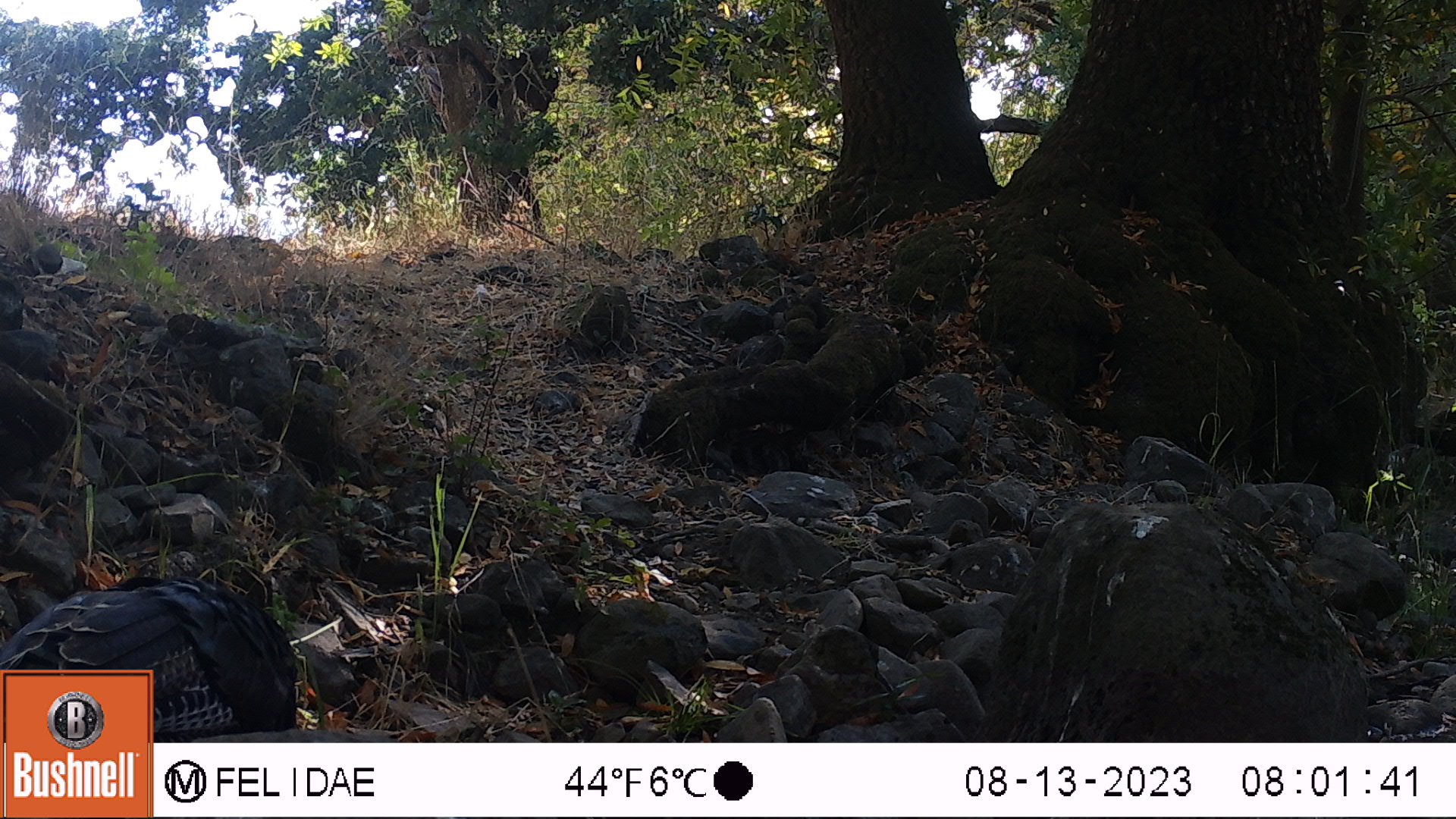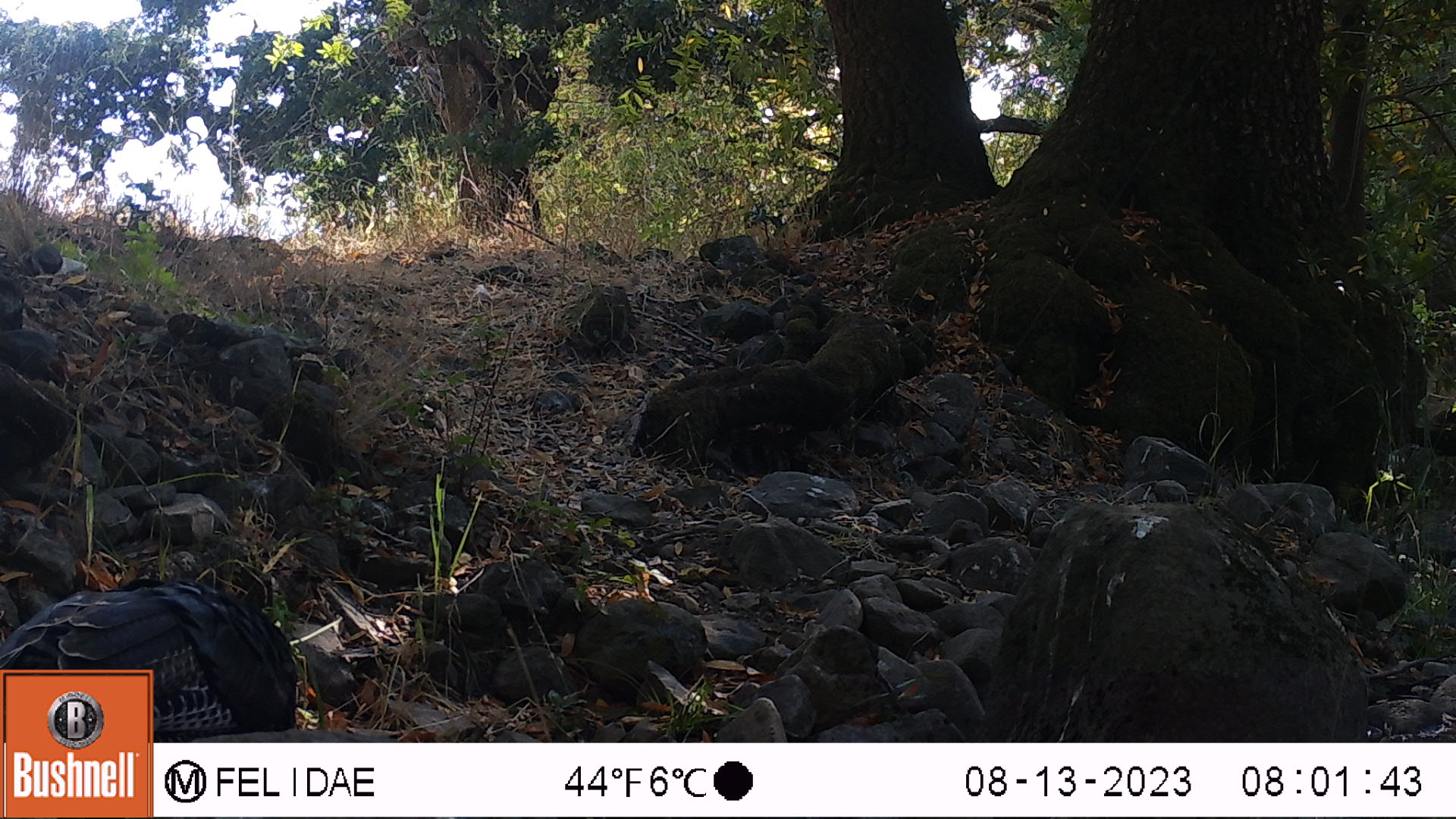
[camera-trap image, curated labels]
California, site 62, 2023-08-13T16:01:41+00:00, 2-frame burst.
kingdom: Animalia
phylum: Chordata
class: Aves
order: Galliformes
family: Phasianidae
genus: Meleagris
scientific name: Meleagris gallopavo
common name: turkey